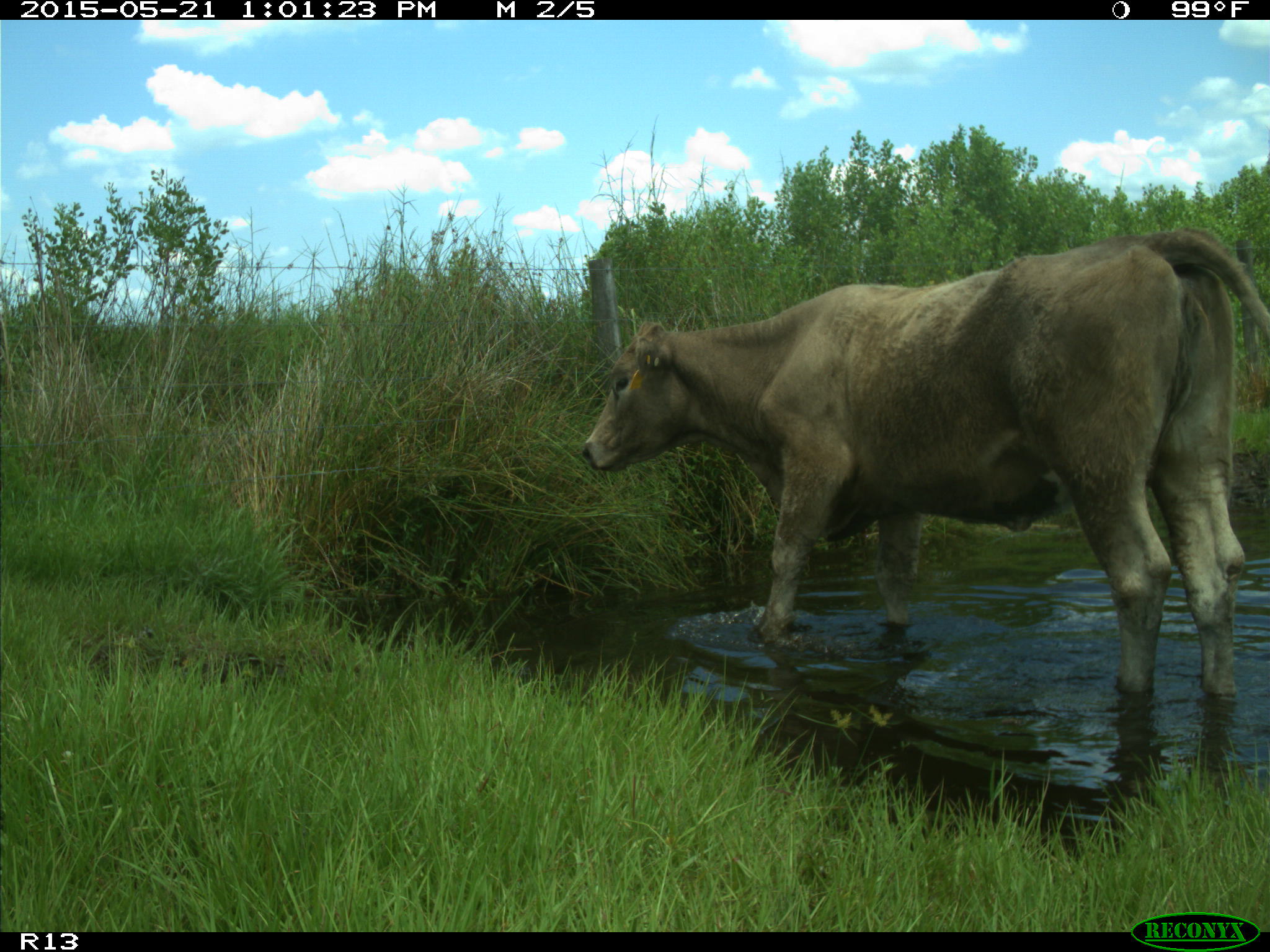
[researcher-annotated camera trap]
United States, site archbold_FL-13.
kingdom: Animalia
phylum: Chordata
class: Mammalia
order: Artiodactyla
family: Bovidae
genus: Bos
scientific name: Bos taurus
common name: domestic cow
Bos taurus (domestic cow).